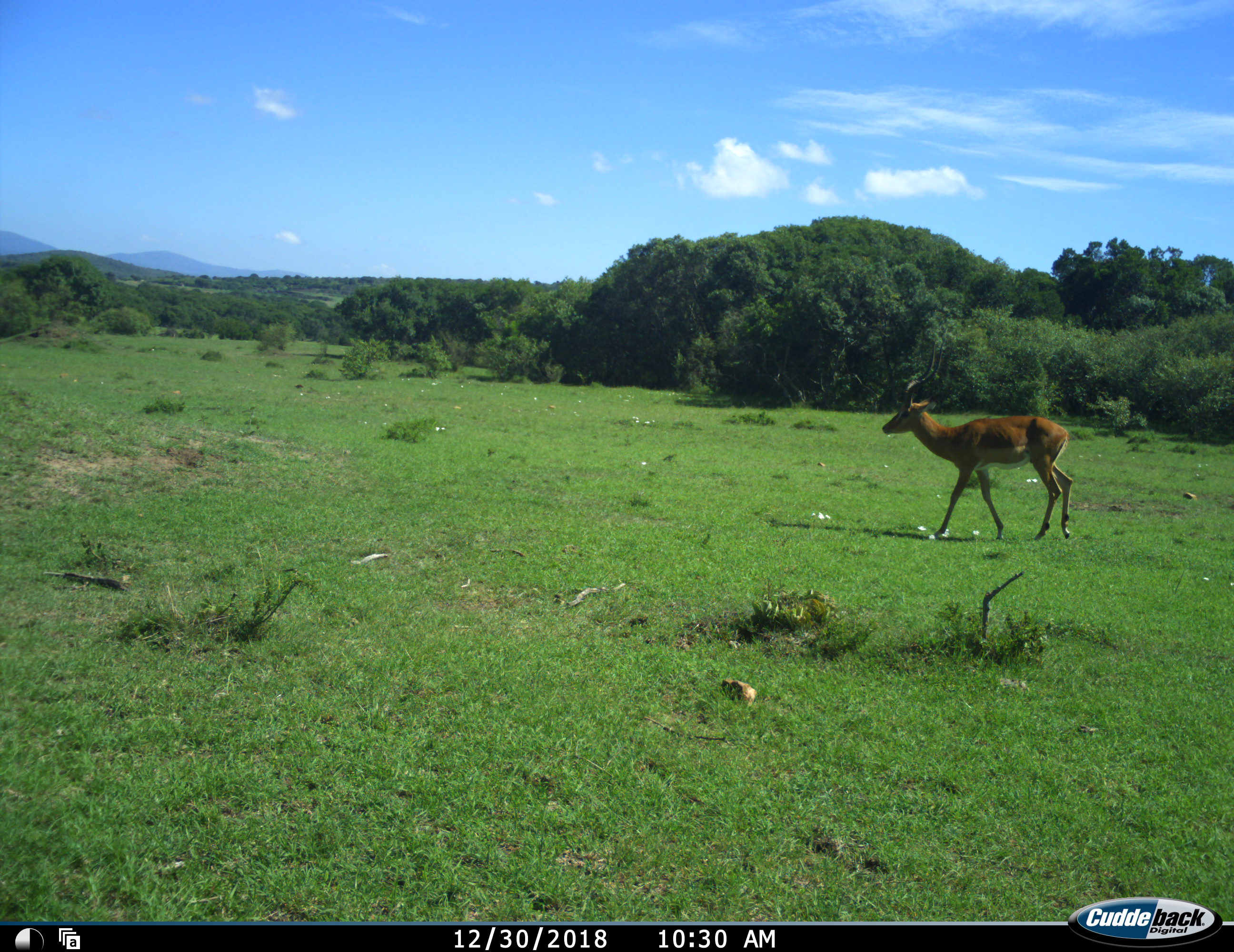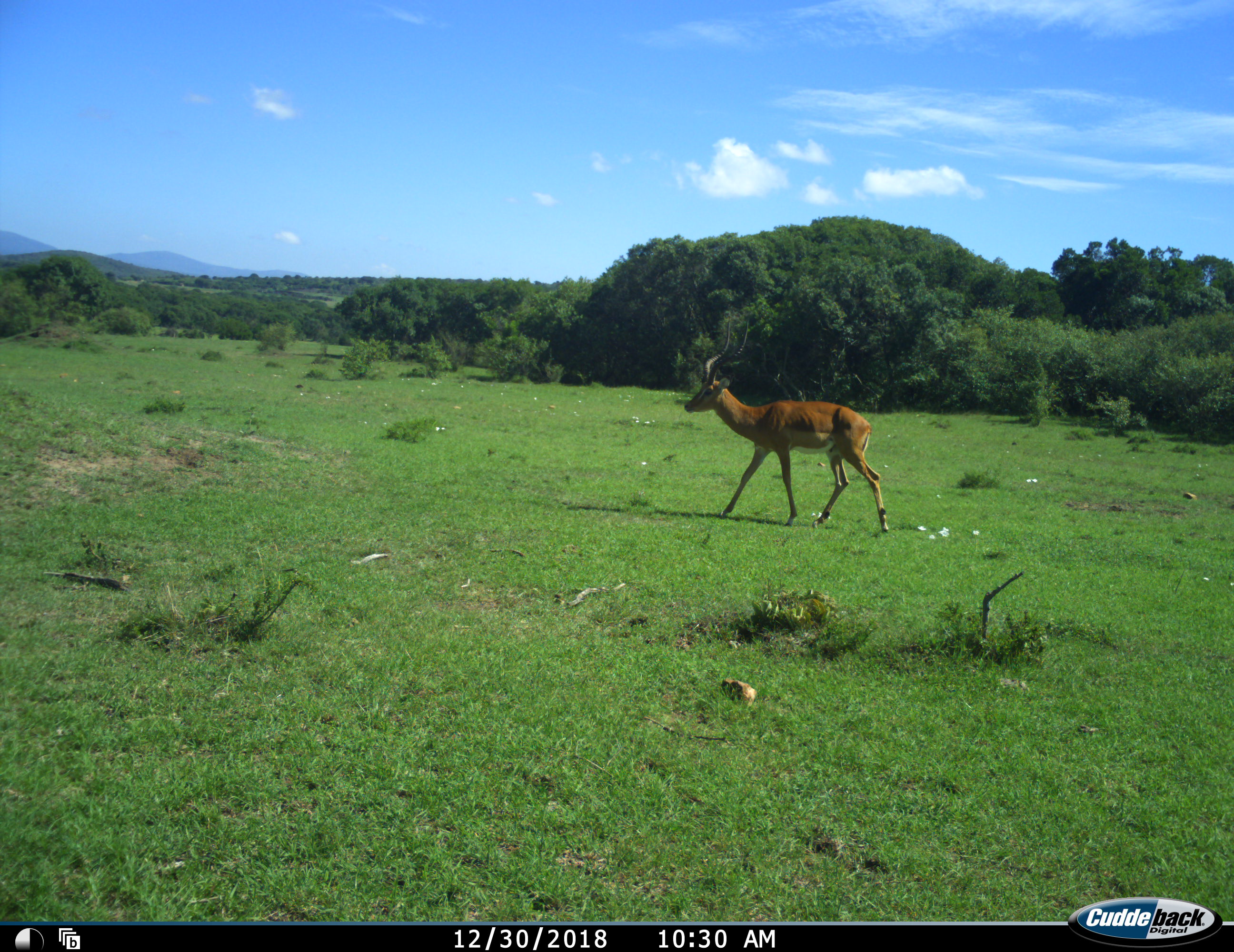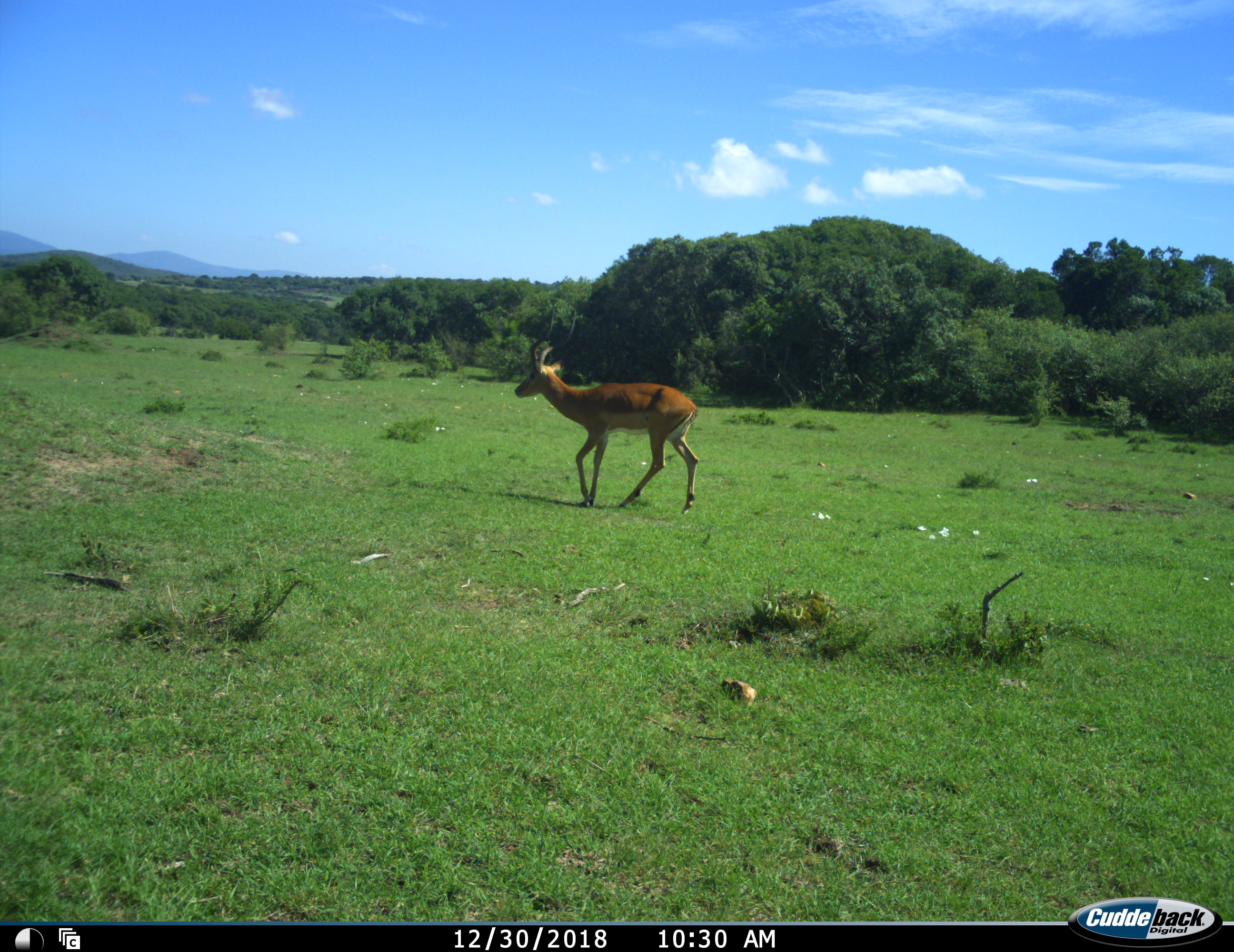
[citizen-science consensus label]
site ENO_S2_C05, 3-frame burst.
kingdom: Animalia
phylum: Chordata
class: Mammalia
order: Artiodactyla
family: Bovidae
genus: Aepyceros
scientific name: Aepyceros melampus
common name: impala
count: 1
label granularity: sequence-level